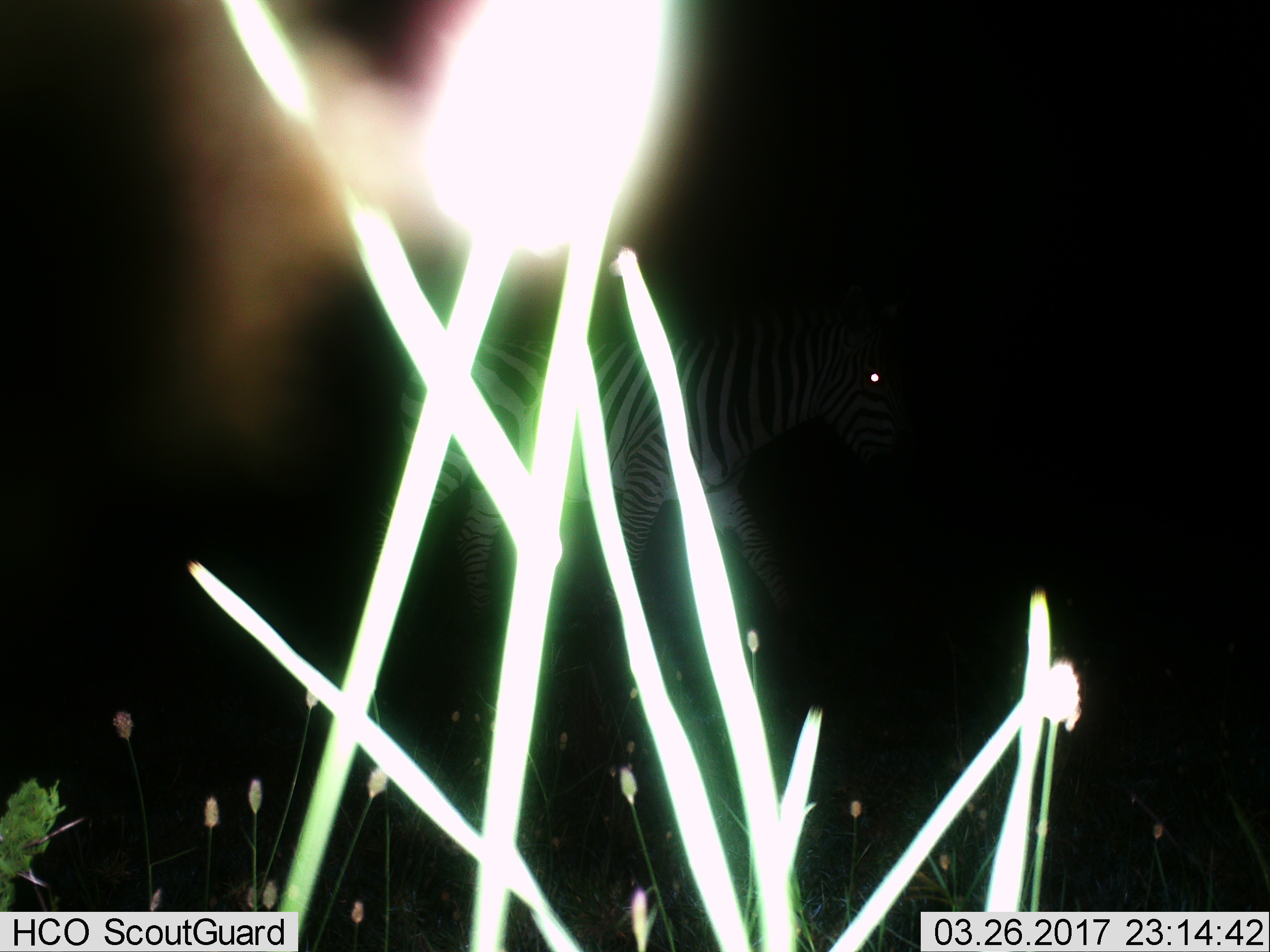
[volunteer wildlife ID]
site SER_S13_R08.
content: unidentified animal